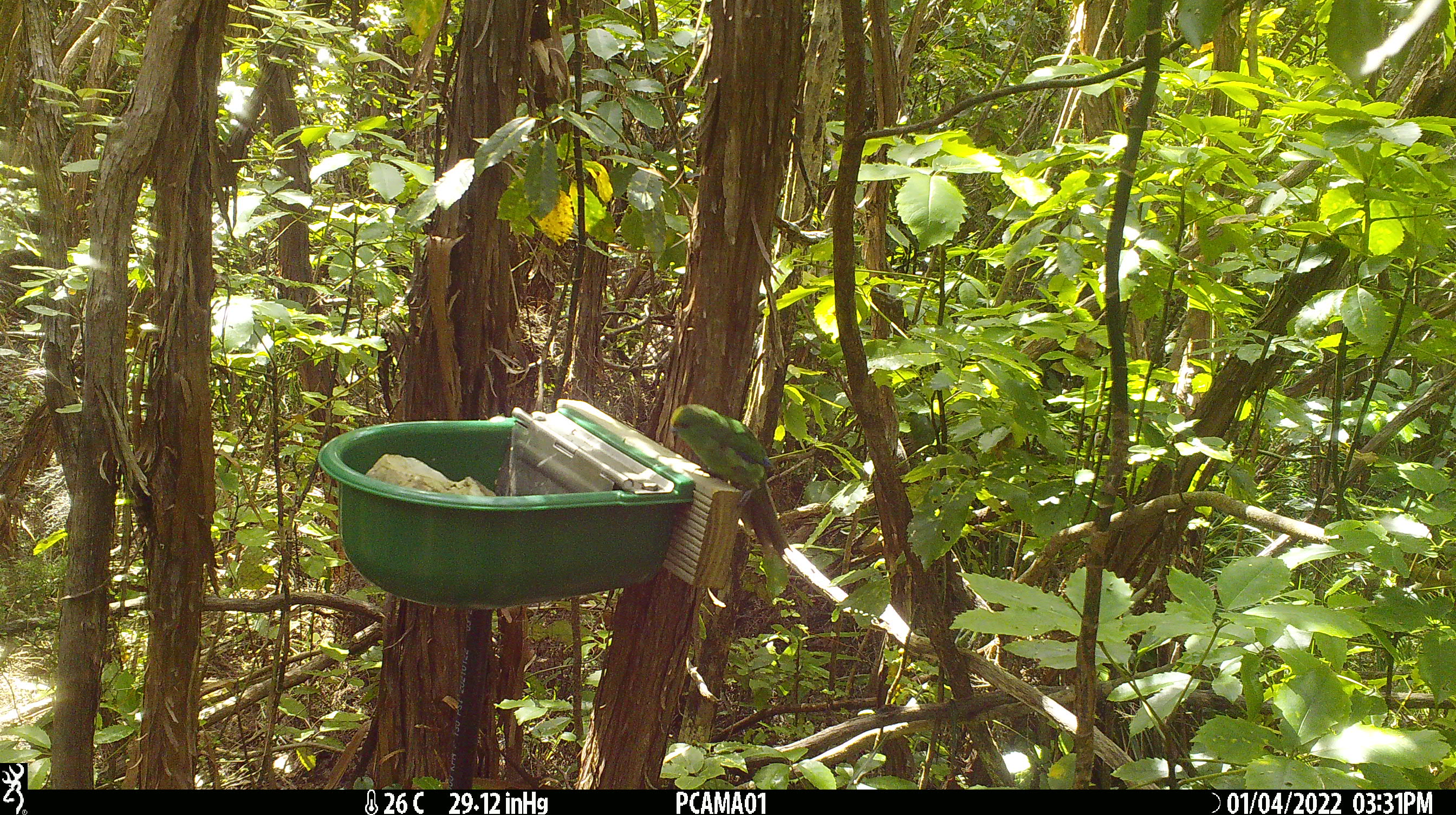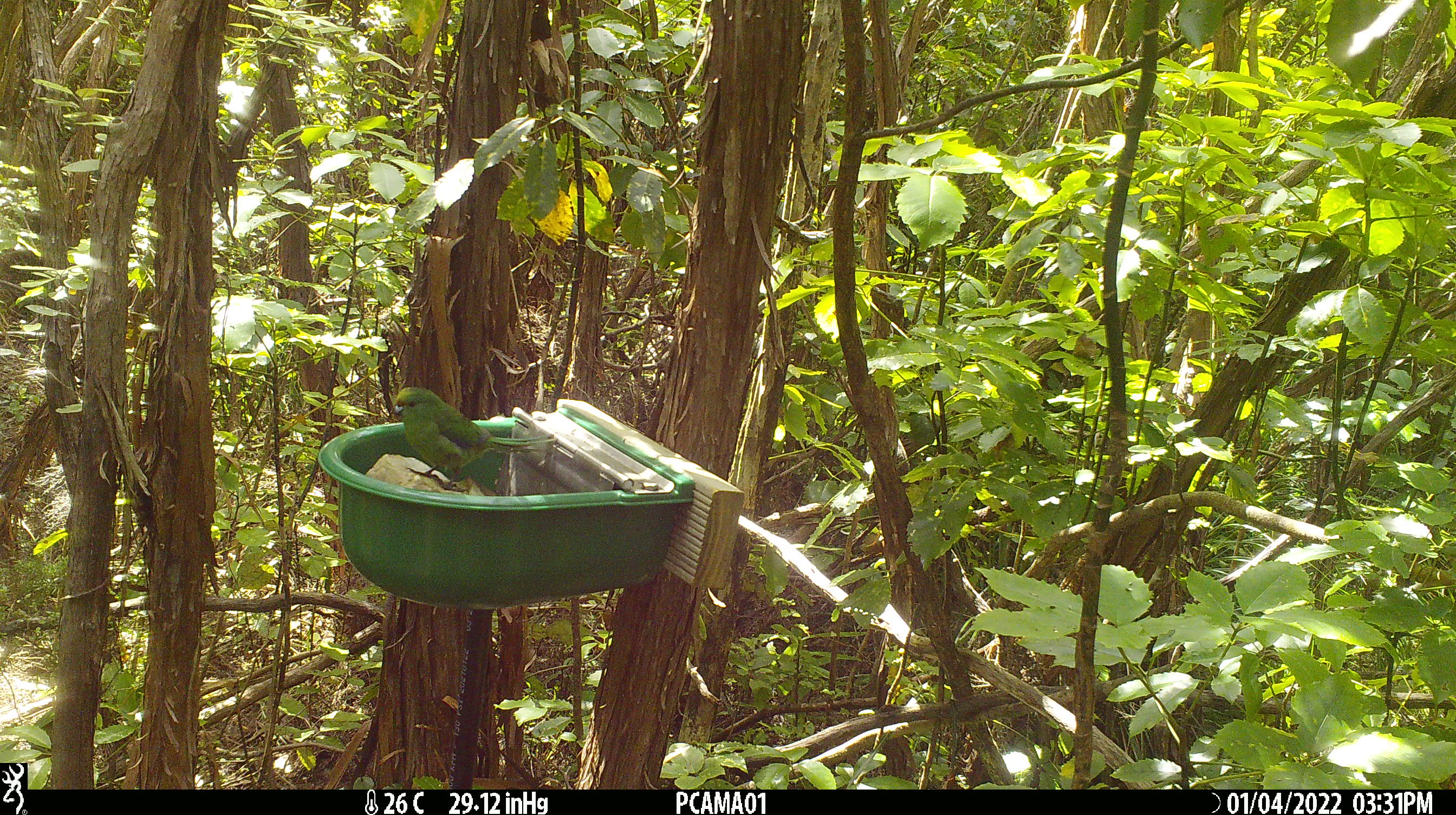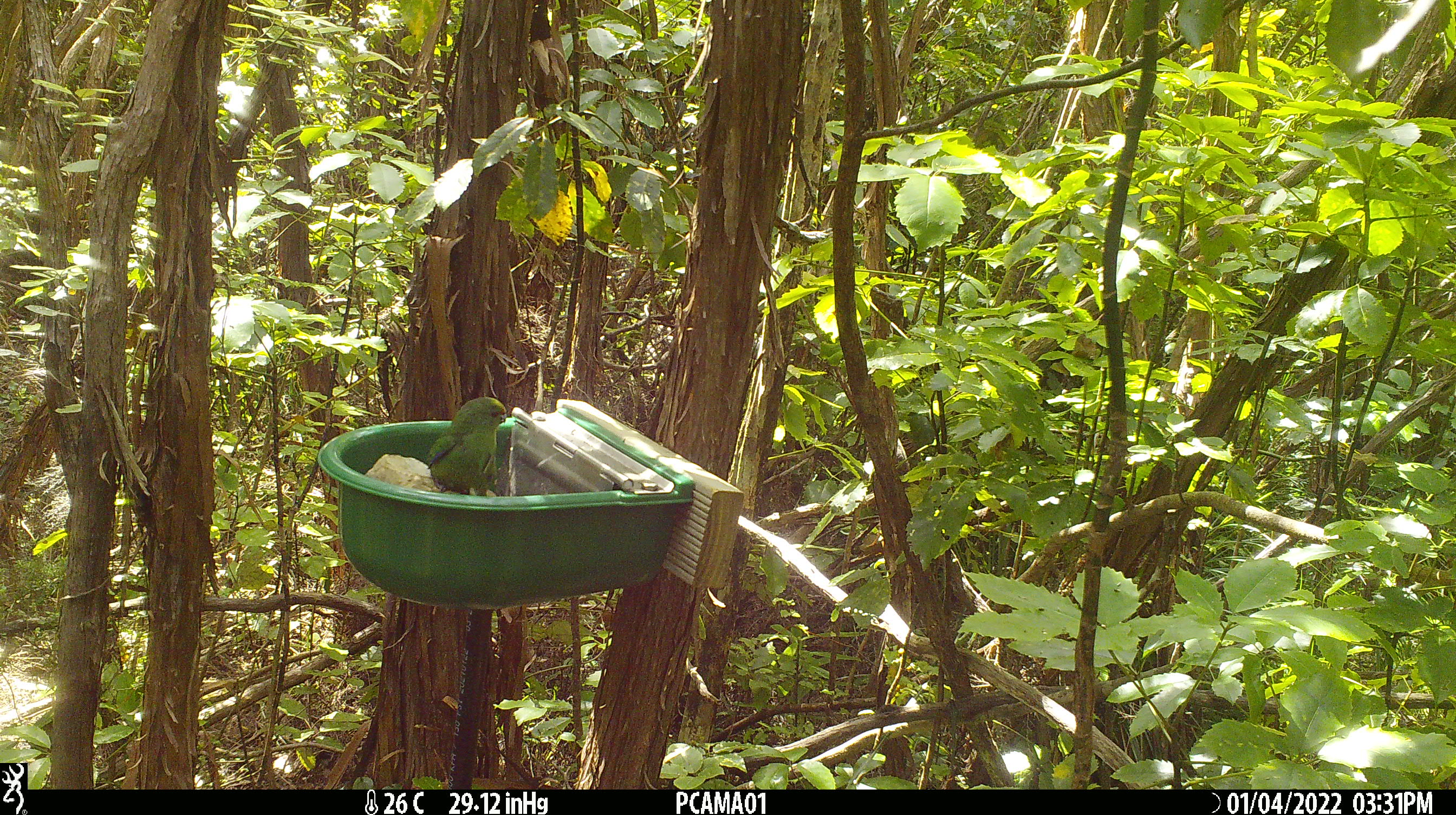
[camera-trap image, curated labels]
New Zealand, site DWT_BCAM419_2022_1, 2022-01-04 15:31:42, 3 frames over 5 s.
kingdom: Animalia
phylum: Chordata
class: Aves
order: Psittaciformes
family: Psittaculidae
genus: Cyanoramphus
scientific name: Cyanoramphus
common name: parakeet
Parakeet (Cyanoramphus).